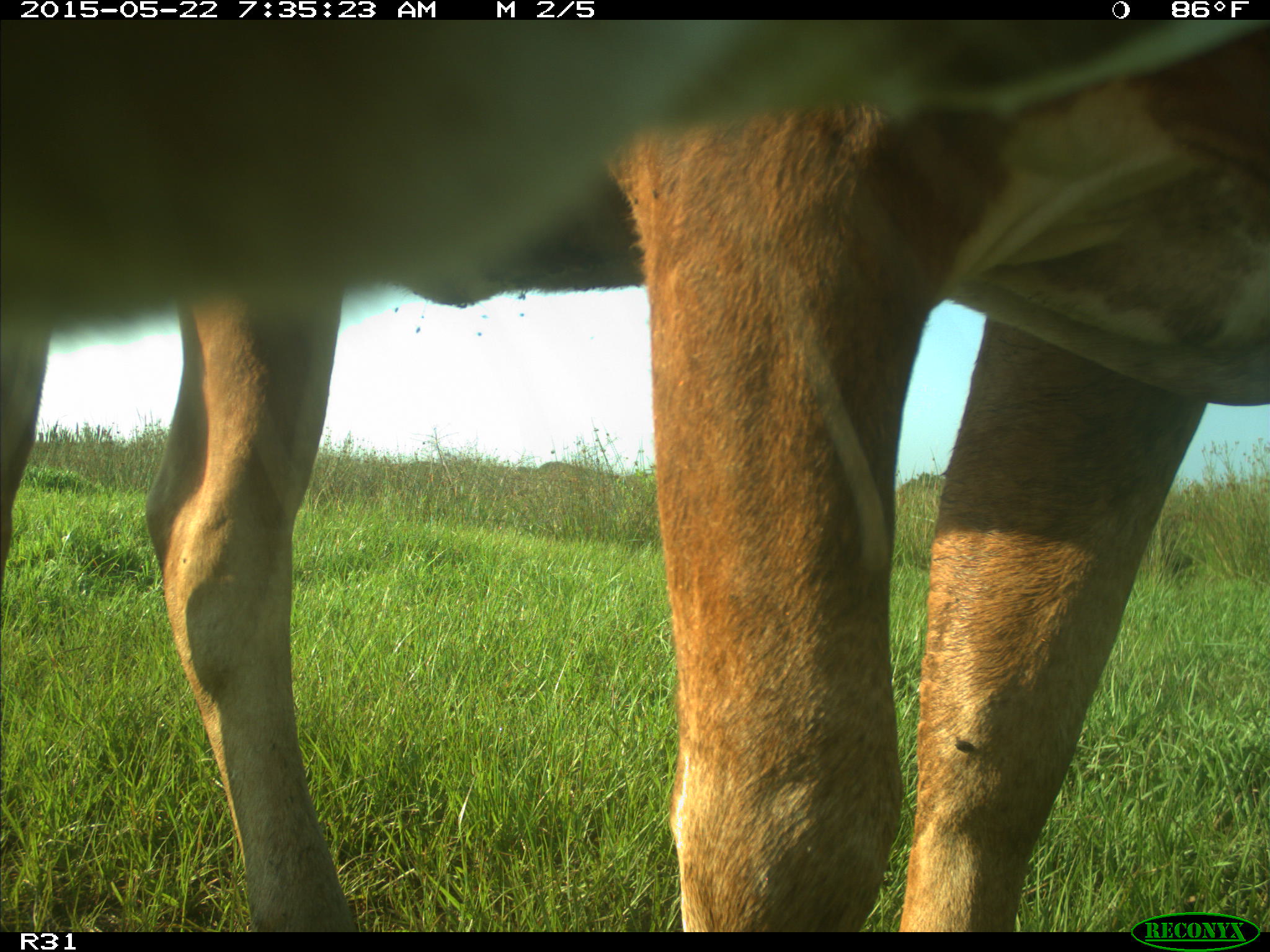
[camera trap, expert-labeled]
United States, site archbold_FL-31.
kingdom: Animalia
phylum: Chordata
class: Mammalia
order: Artiodactyla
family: Bovidae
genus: Bos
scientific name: Bos taurus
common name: domestic cow